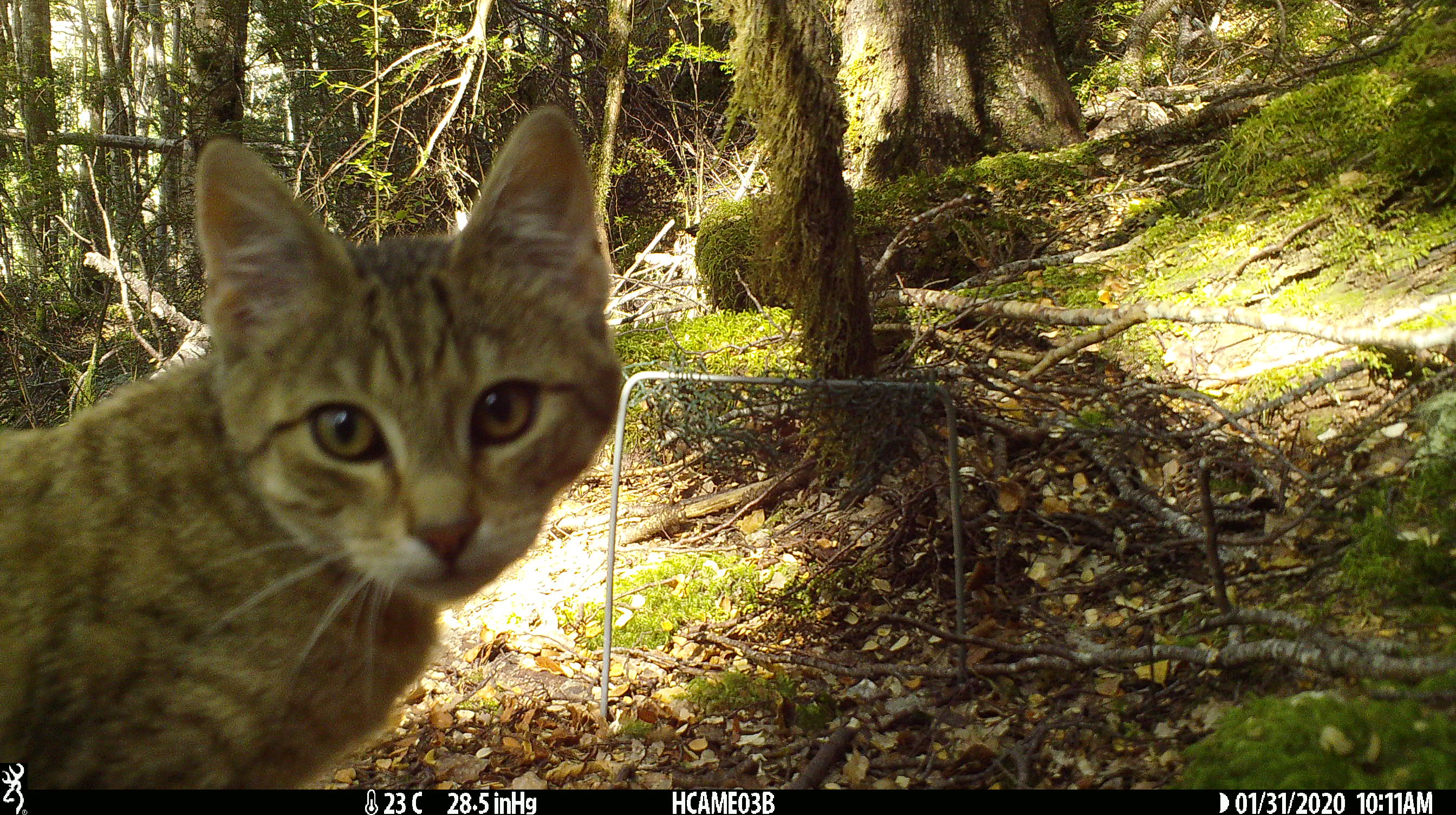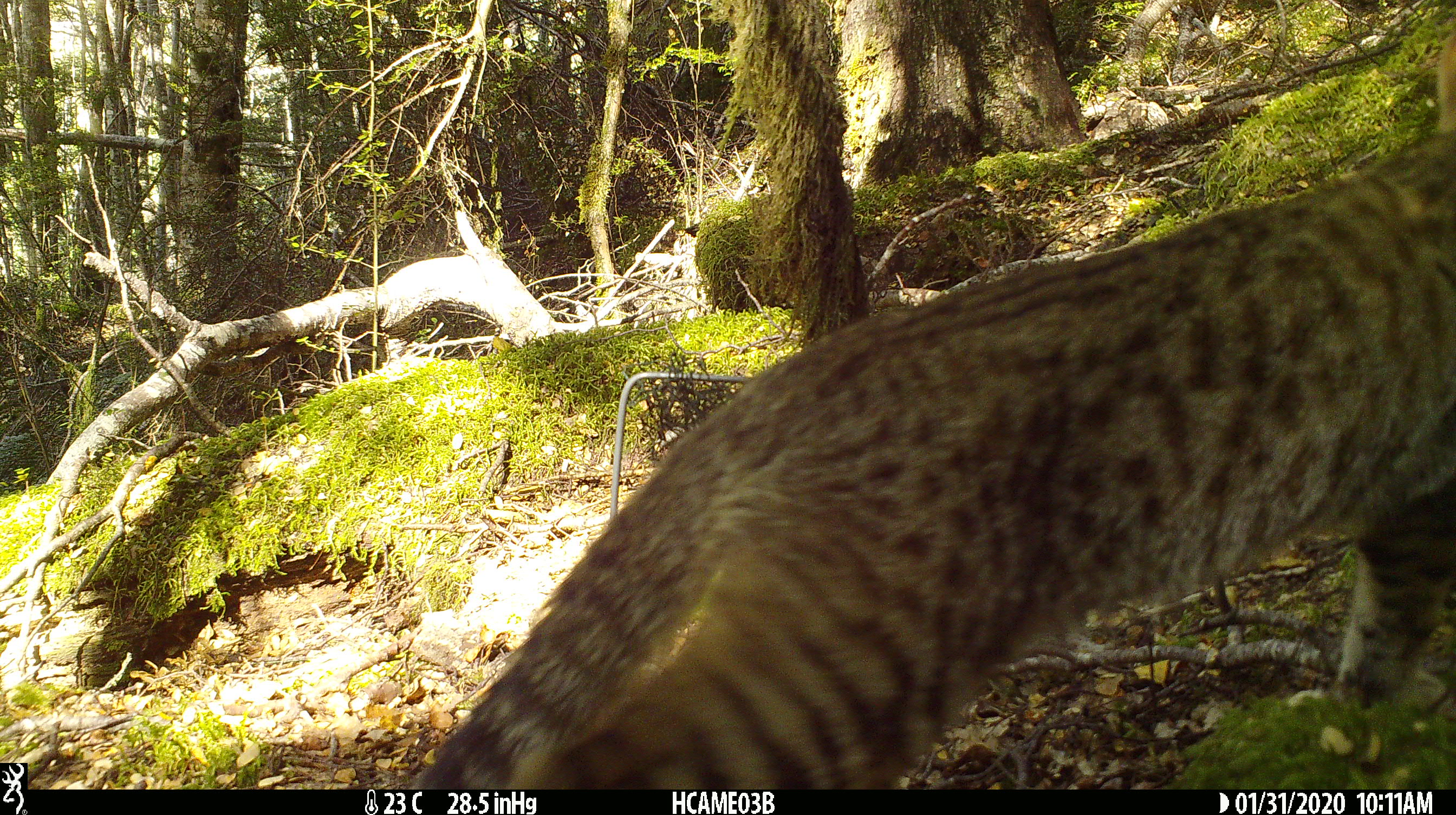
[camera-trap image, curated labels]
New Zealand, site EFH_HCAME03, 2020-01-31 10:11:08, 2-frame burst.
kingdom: Animalia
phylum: Chordata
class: Mammalia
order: Carnivora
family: Felidae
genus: Felis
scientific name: Felis catus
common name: domestic cat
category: cat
Cat (domestic cat) (Felis catus).